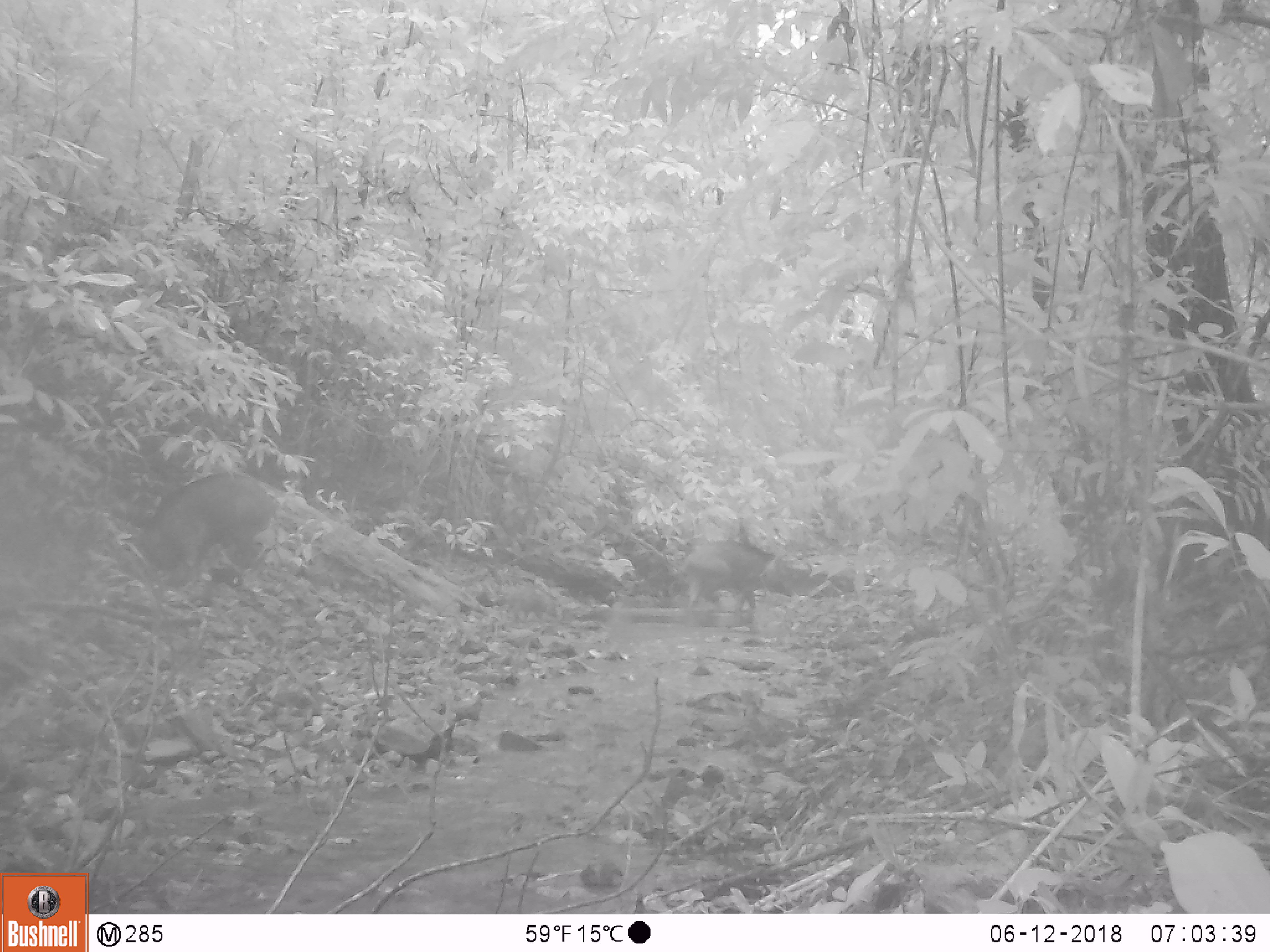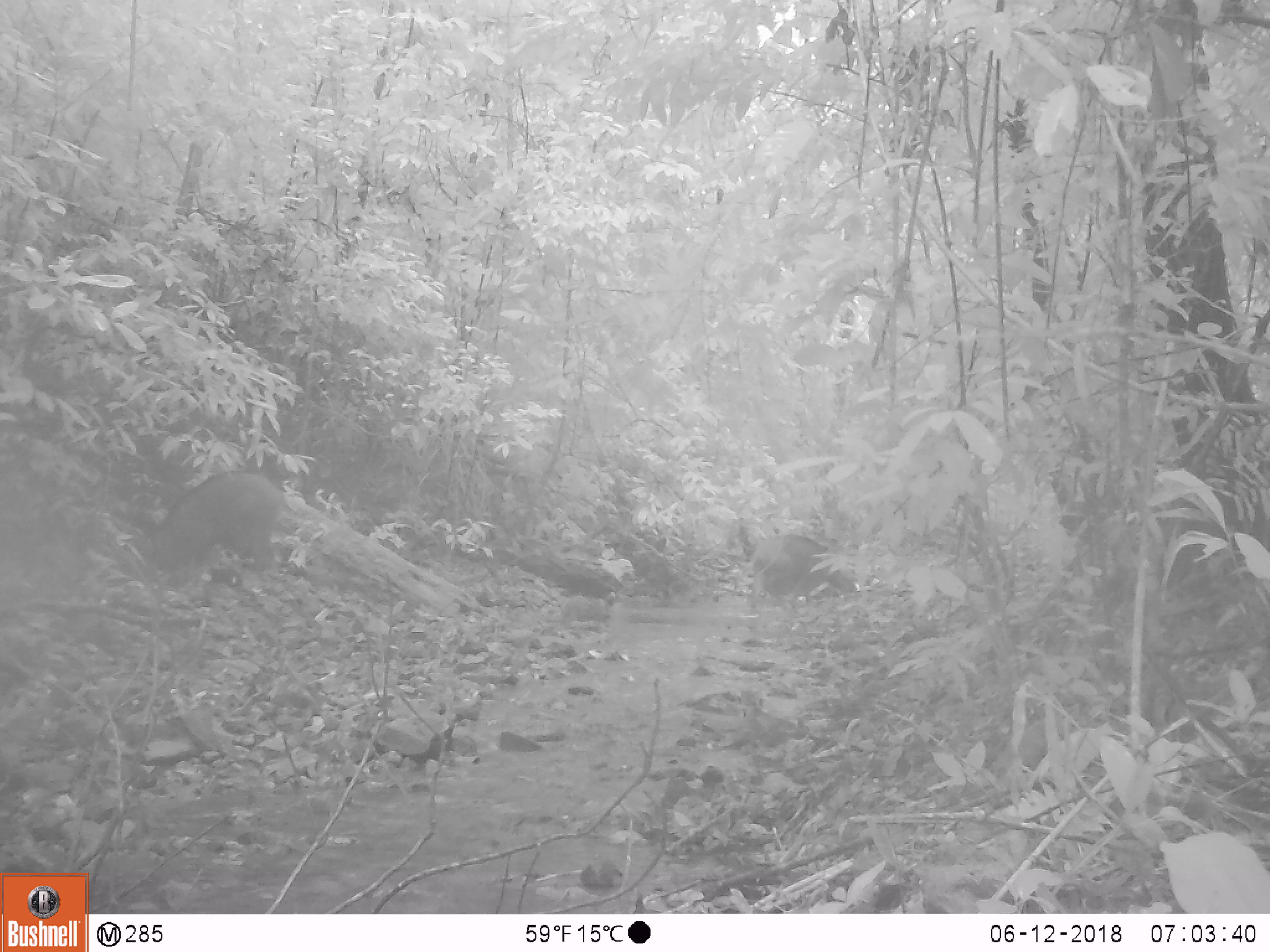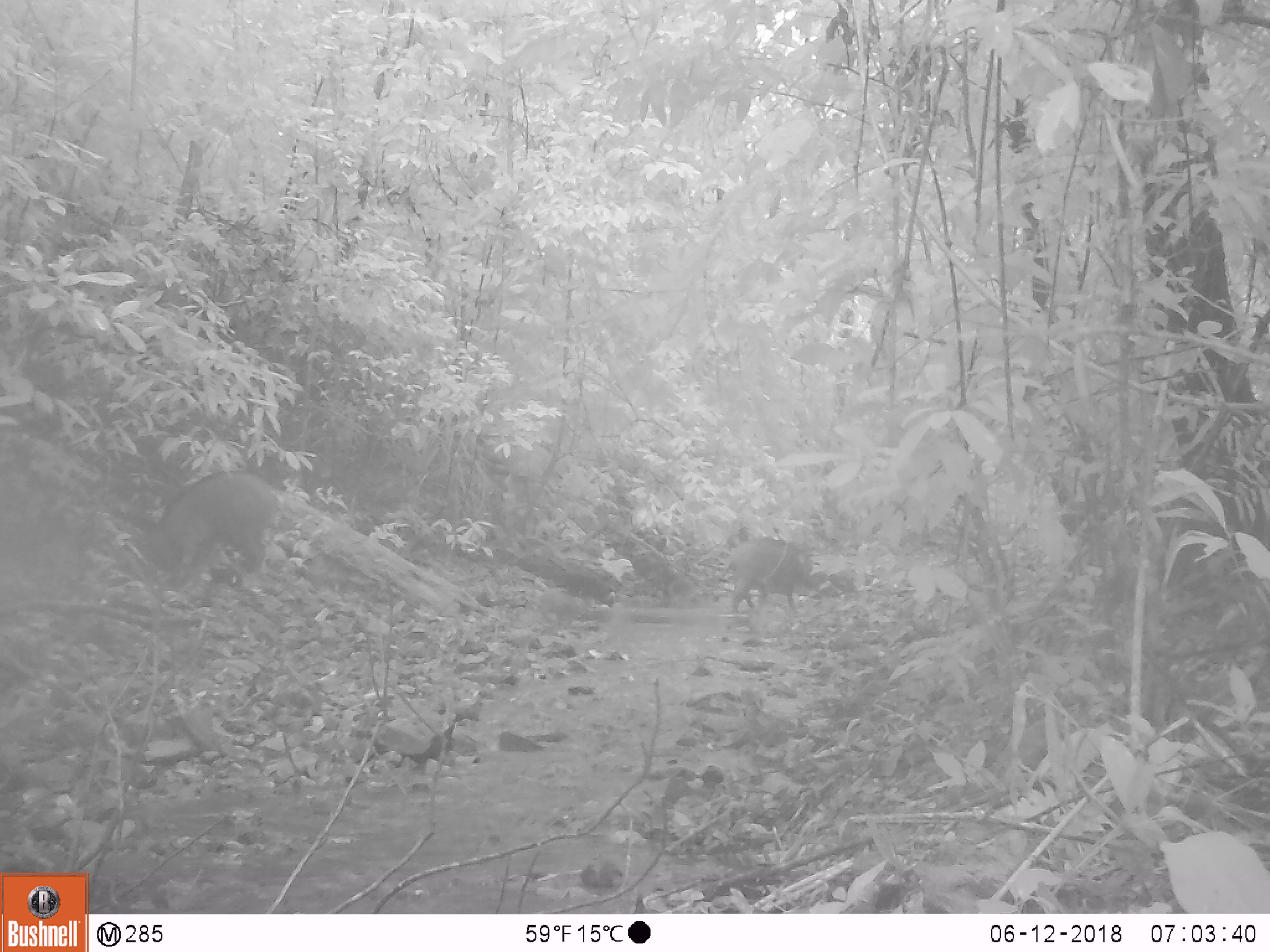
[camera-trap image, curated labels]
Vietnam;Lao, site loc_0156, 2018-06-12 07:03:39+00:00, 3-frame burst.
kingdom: Animalia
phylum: Chordata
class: Mammalia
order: Artiodactyla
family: Suidae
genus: Sus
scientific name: Sus scrofa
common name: eurasian wild pig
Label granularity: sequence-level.